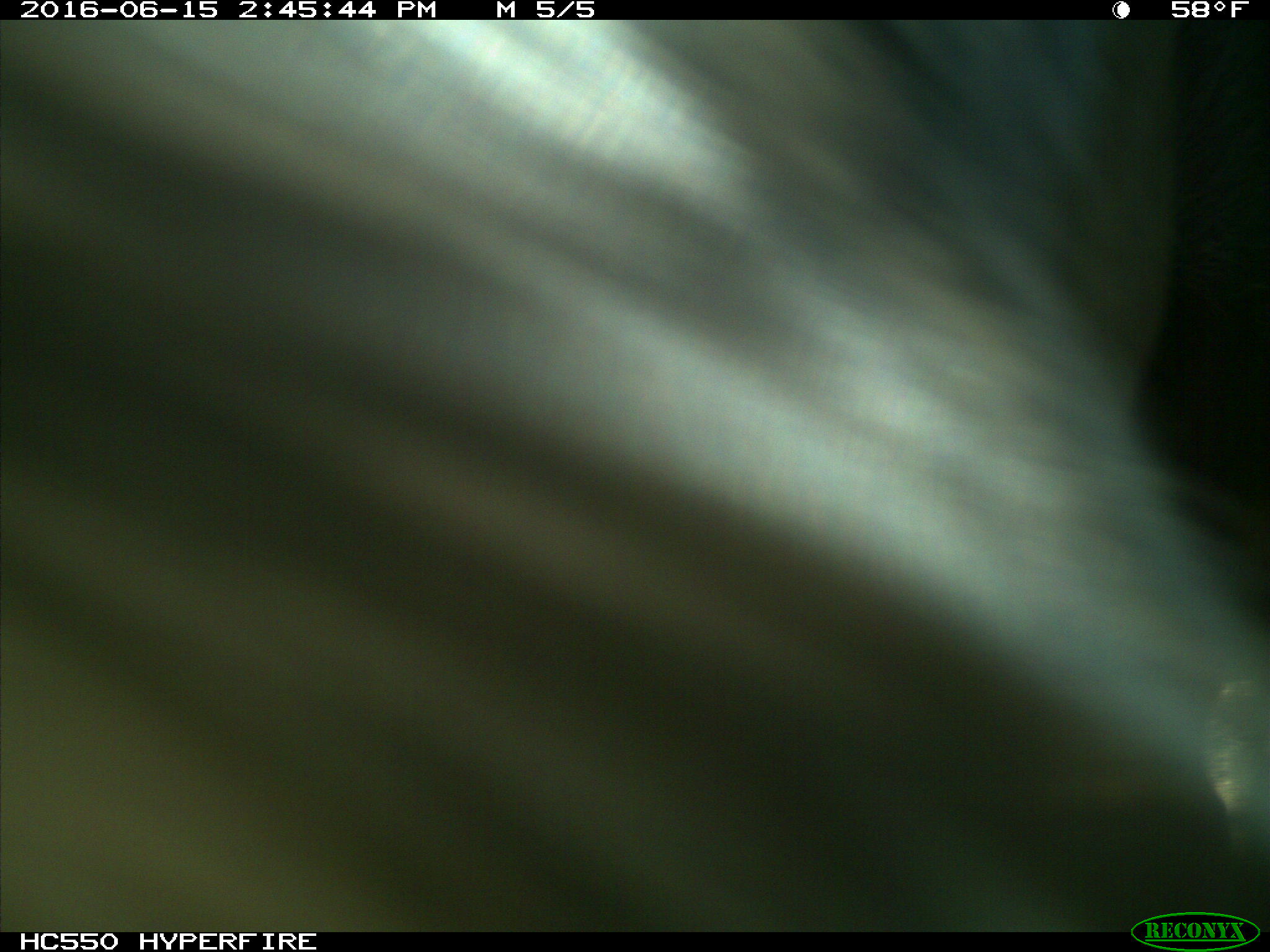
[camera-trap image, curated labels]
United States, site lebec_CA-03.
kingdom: Animalia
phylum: Chordata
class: Mammalia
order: Artiodactyla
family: Bovidae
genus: Bos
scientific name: Bos taurus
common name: domestic cow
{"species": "Bos taurus (domestic cow)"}